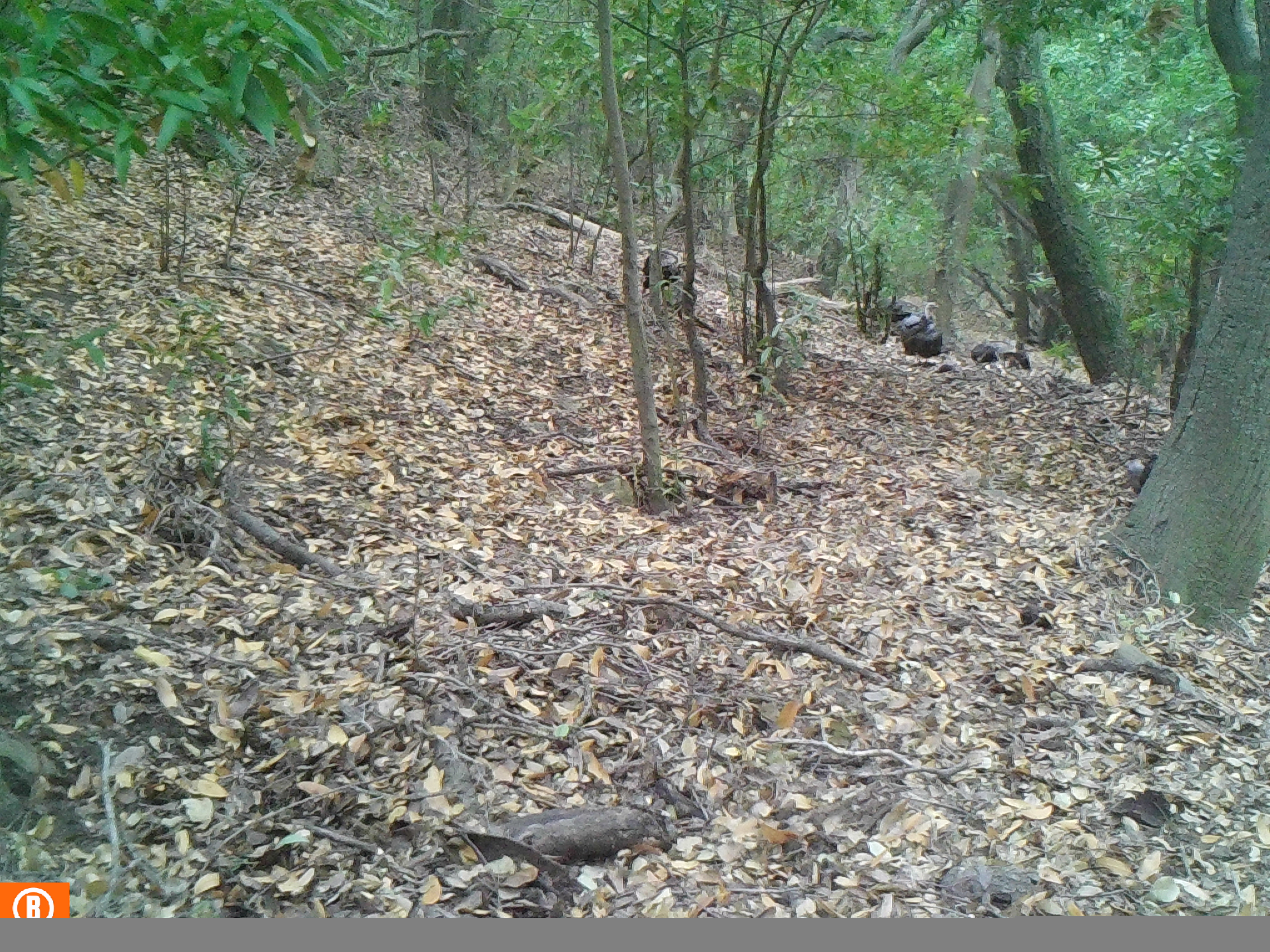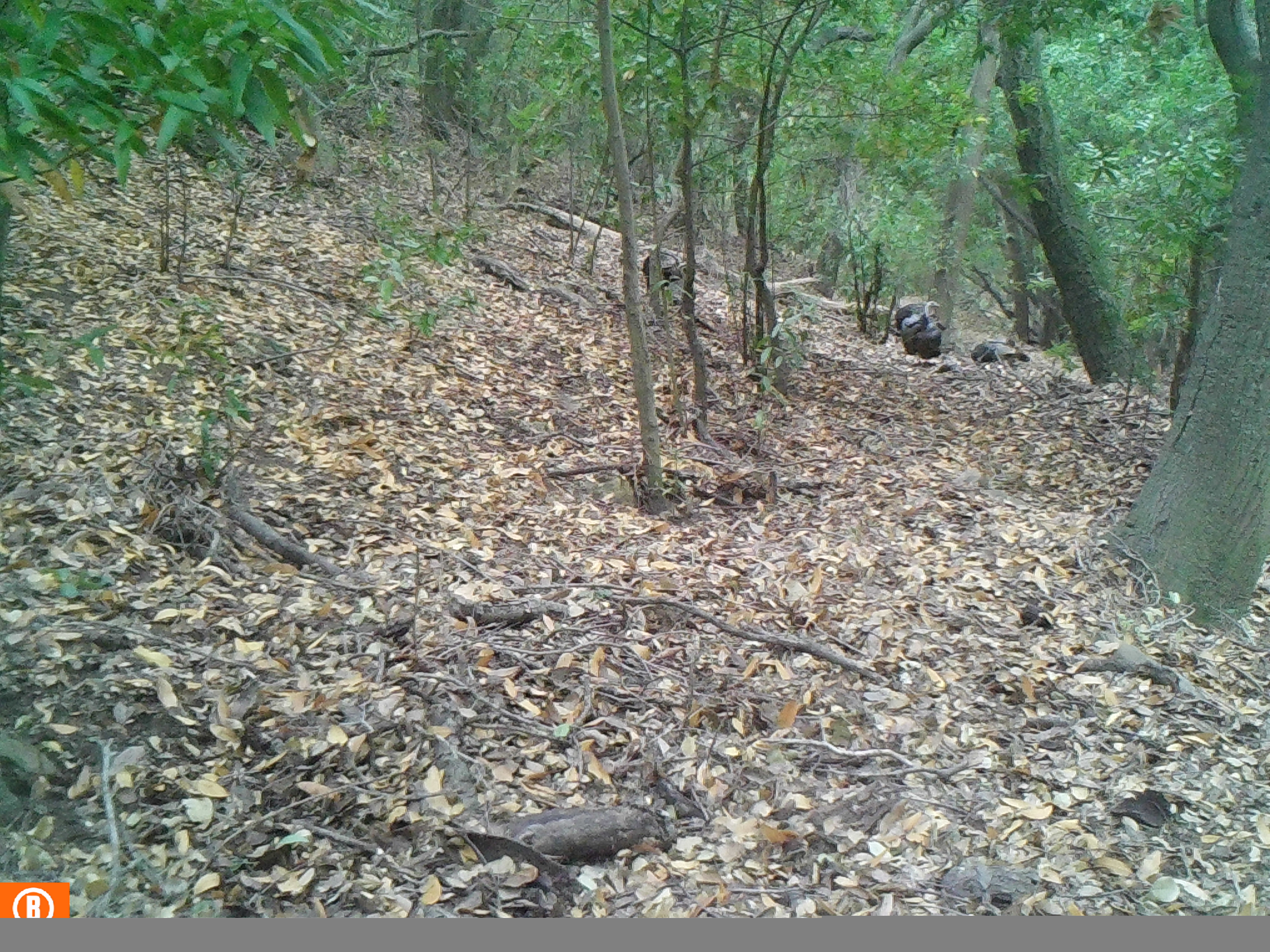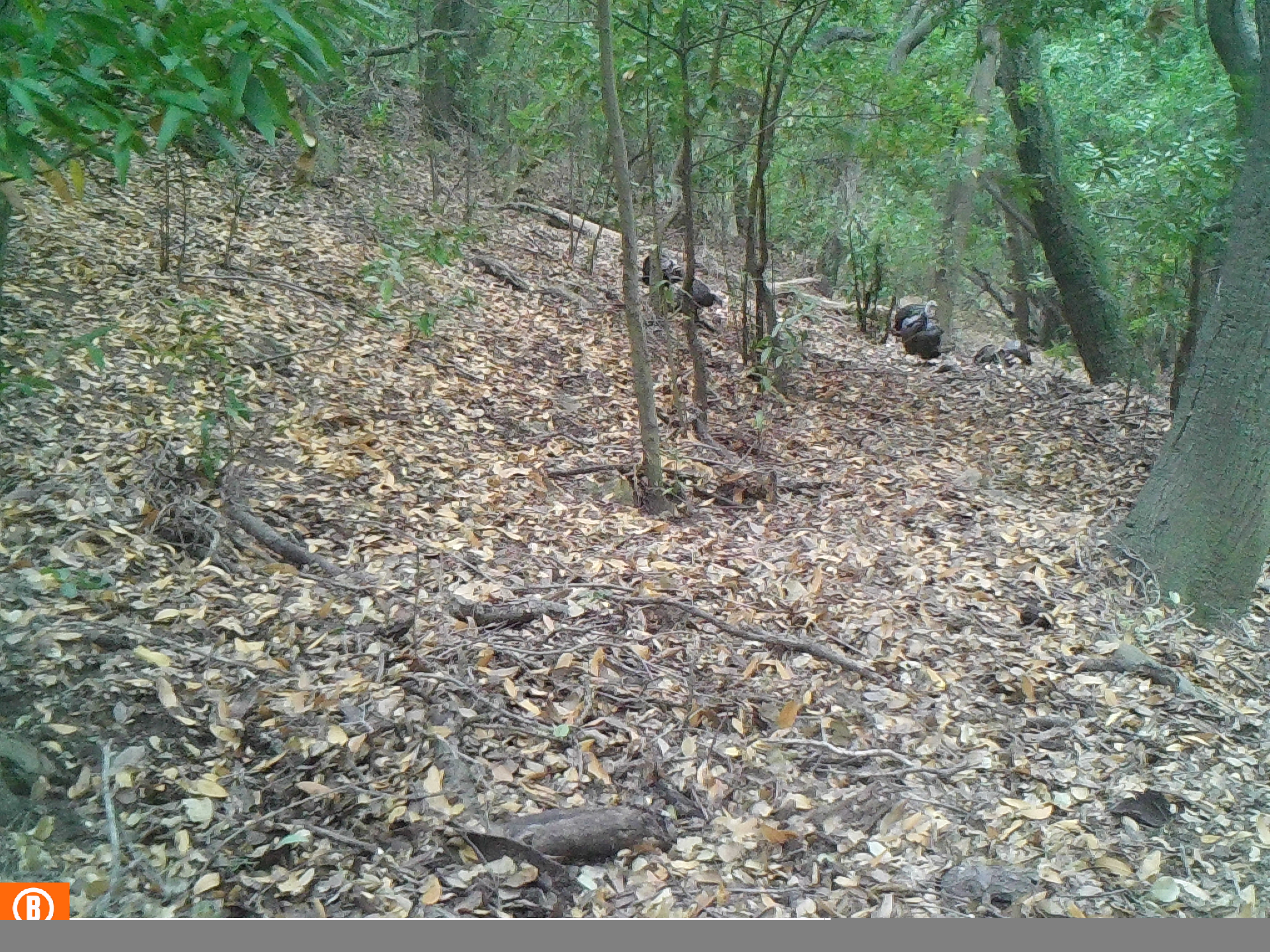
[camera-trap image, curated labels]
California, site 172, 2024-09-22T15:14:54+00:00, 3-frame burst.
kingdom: Animalia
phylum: Chordata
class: Aves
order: Galliformes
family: Phasianidae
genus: Meleagris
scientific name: Meleagris gallopavo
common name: turkey